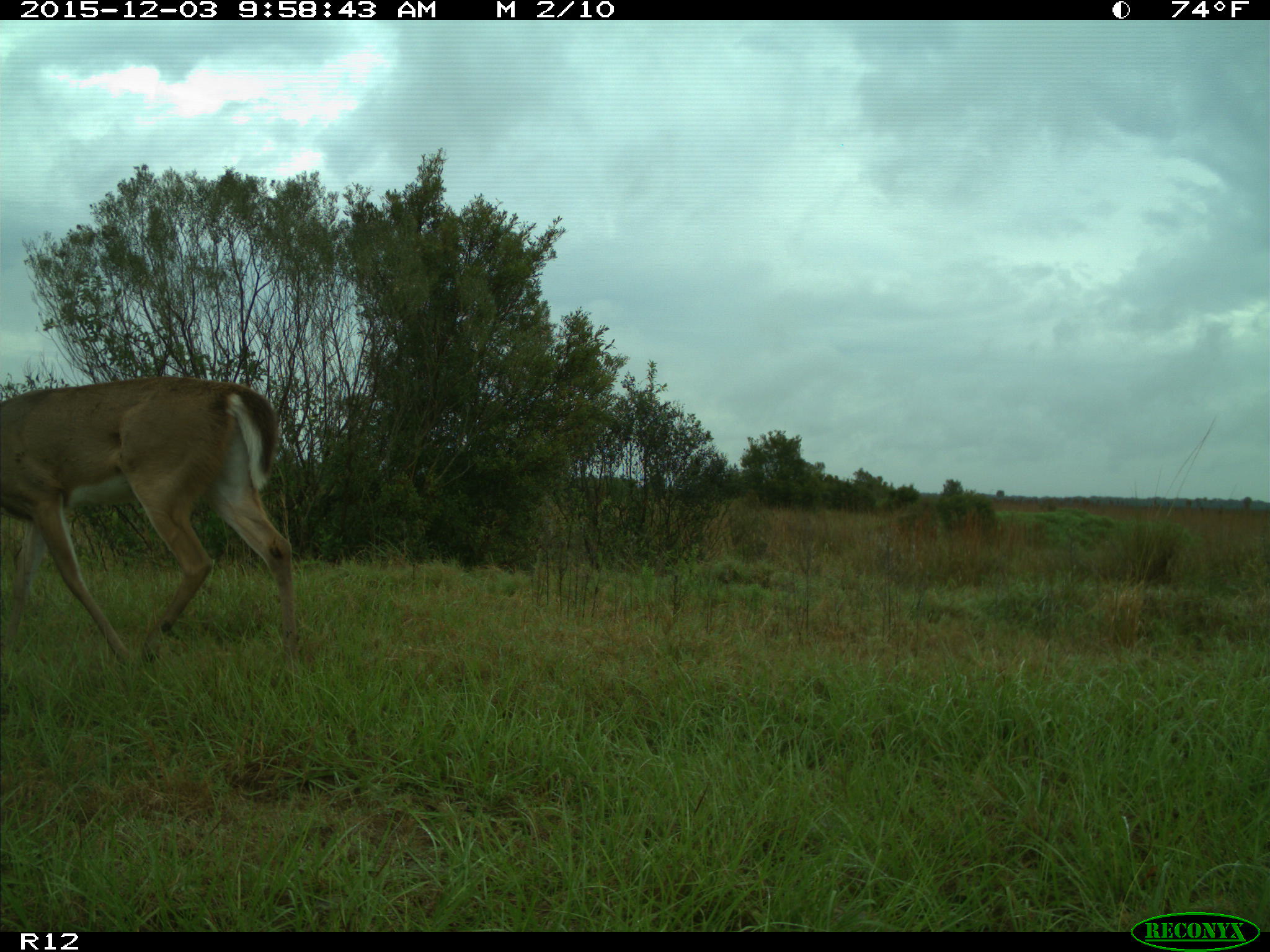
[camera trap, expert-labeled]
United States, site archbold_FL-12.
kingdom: Animalia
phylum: Chordata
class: Mammalia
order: Artiodactyla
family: Cervidae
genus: Odocoileus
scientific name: Odocoileus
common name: deer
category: unidentified deer